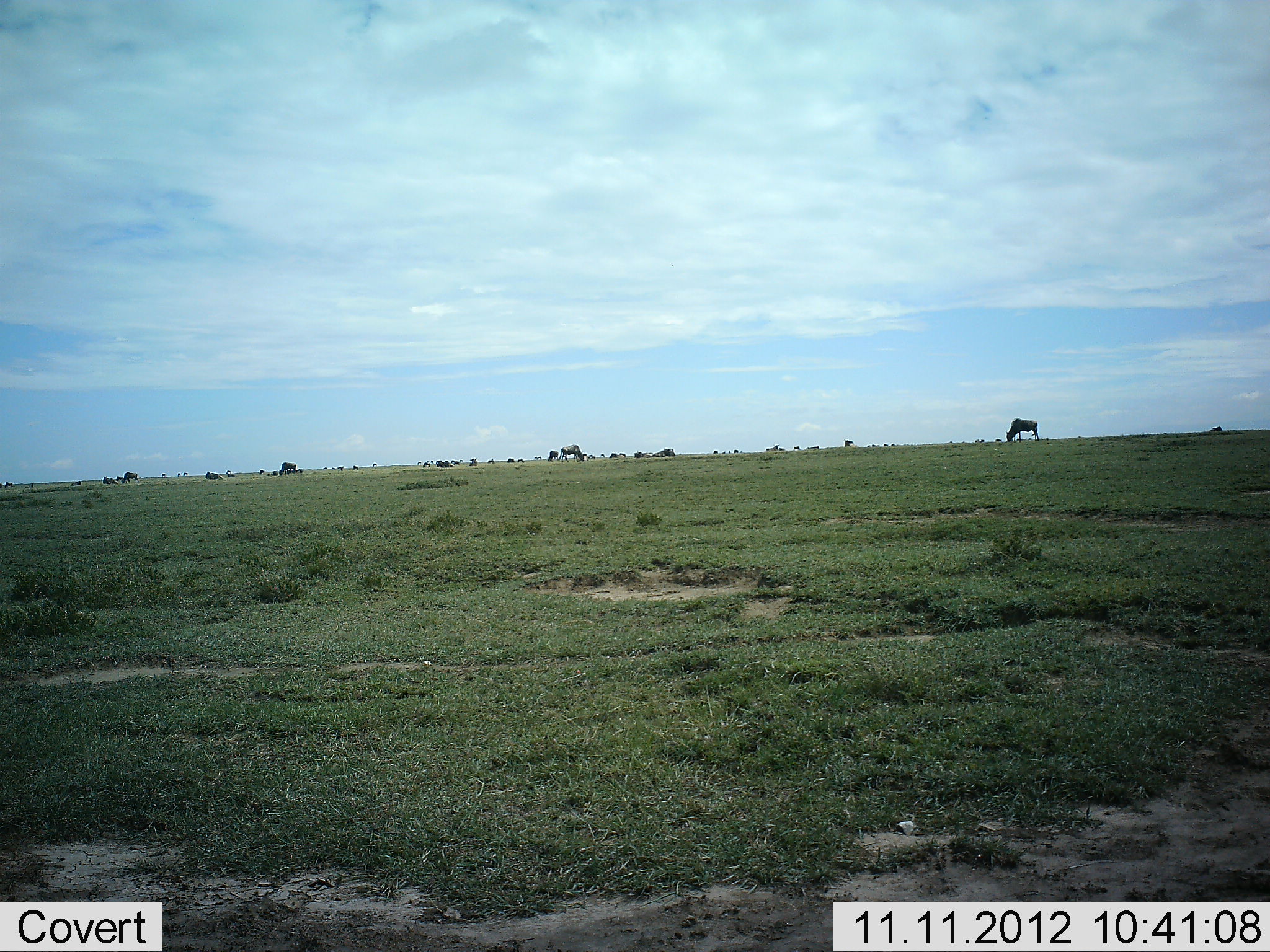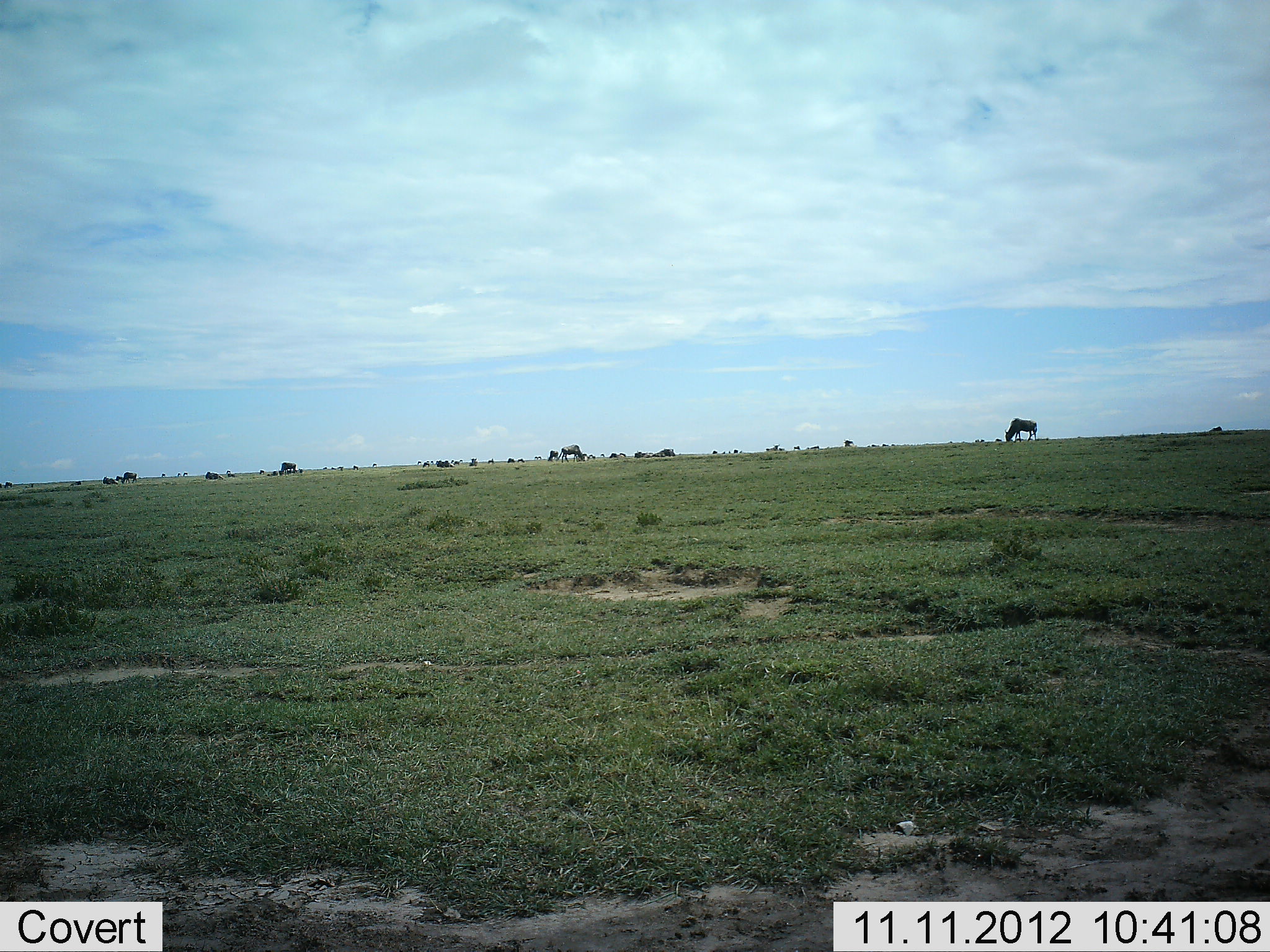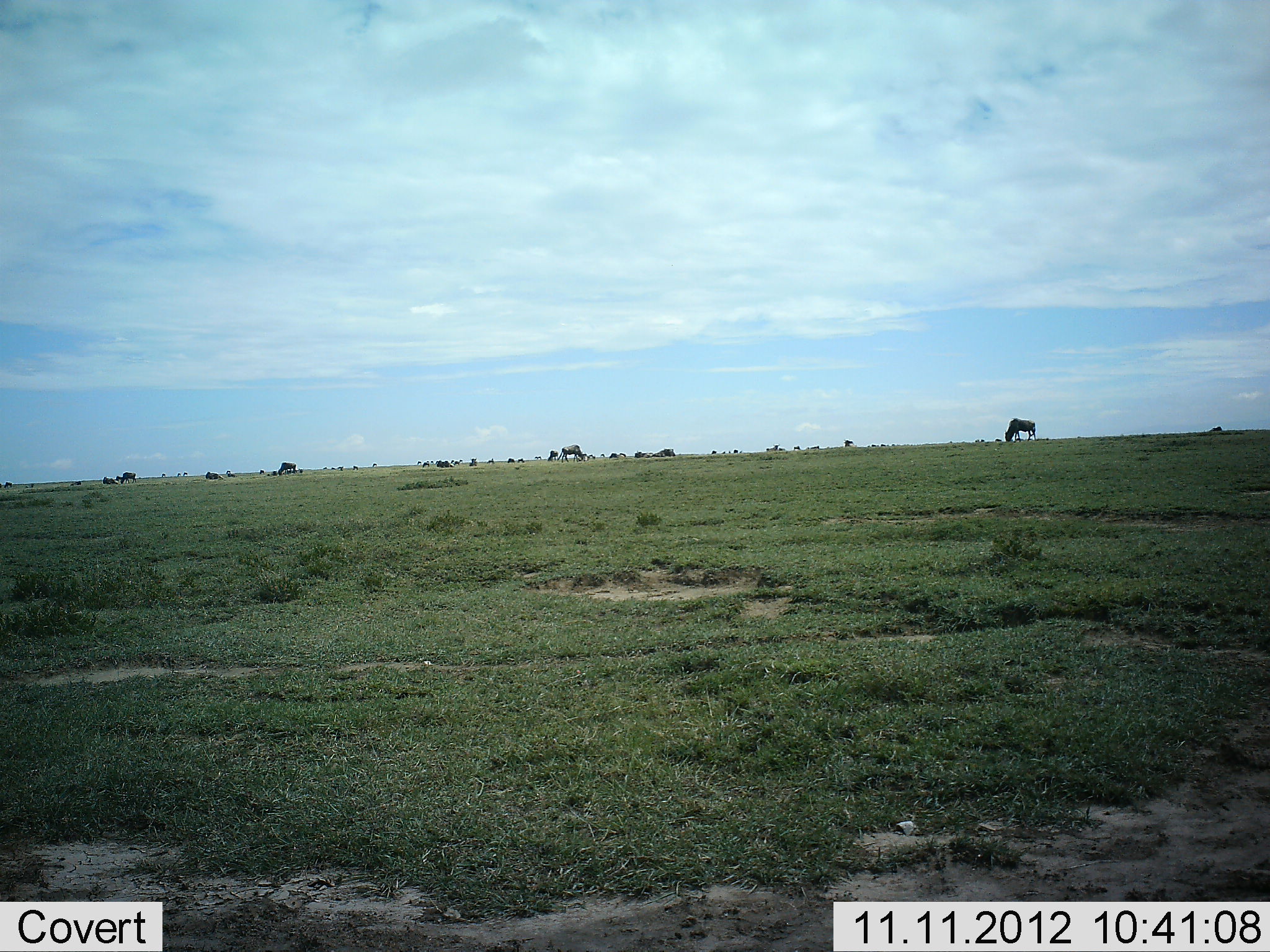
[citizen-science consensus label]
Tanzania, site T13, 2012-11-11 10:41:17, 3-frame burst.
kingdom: Animalia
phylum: Chordata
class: Mammalia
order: Artiodactyla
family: Bovidae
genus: Connochaetes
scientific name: Connochaetes taurinus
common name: blue wildebeest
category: wildebeest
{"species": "wildebeest (blue wildebeest) (Connochaetes taurinus)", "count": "11-50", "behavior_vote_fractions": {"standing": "40%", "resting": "20%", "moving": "10%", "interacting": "0%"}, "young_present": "0%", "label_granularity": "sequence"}